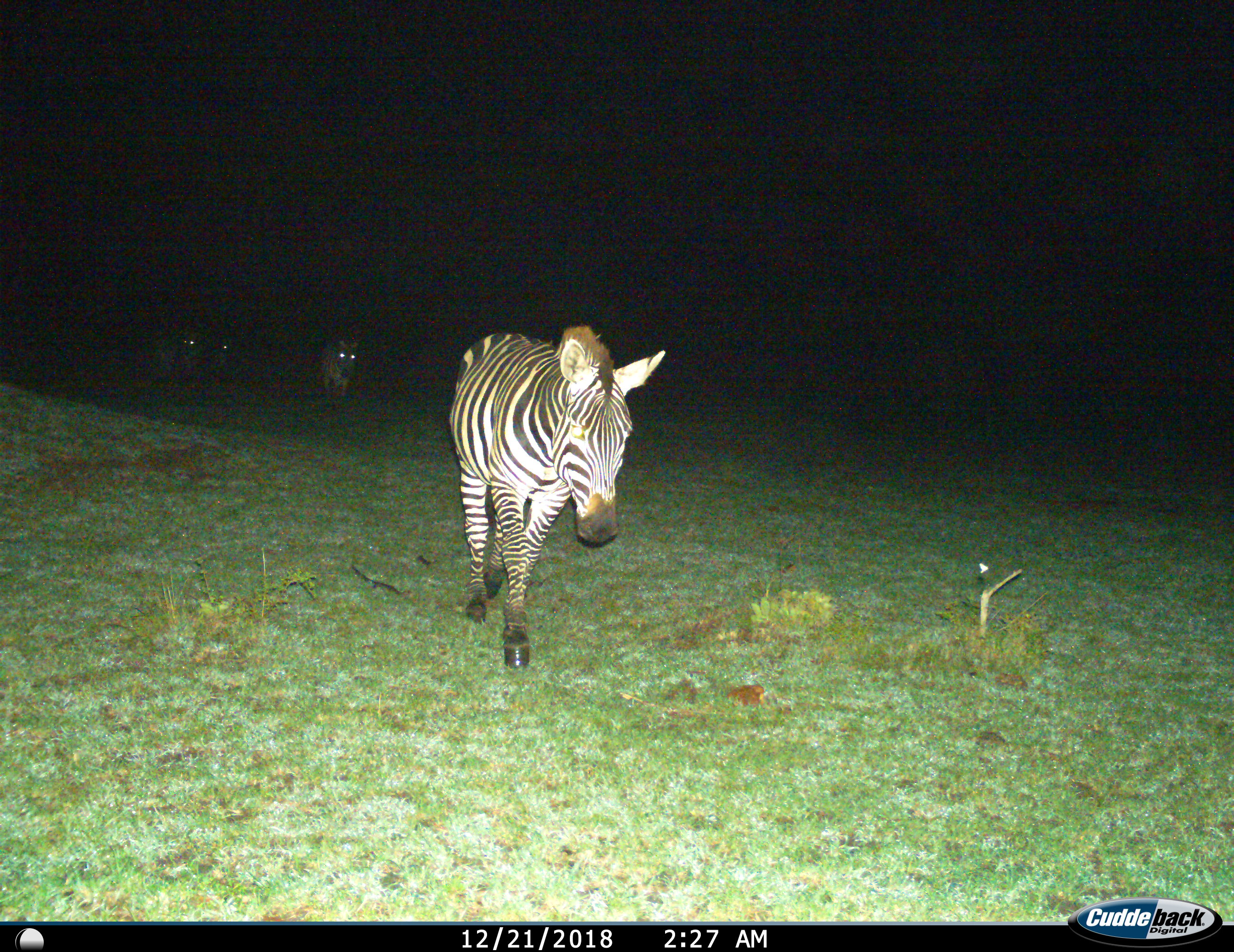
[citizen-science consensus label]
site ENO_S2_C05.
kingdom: Animalia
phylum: Chordata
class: Mammalia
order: Perissodactyla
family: Equidae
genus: Equus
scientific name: Equus quagga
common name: plains zebra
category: zebraplains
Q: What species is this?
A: Zebraplains (plains zebra) (Equus quagga).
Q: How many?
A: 4.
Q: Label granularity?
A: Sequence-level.